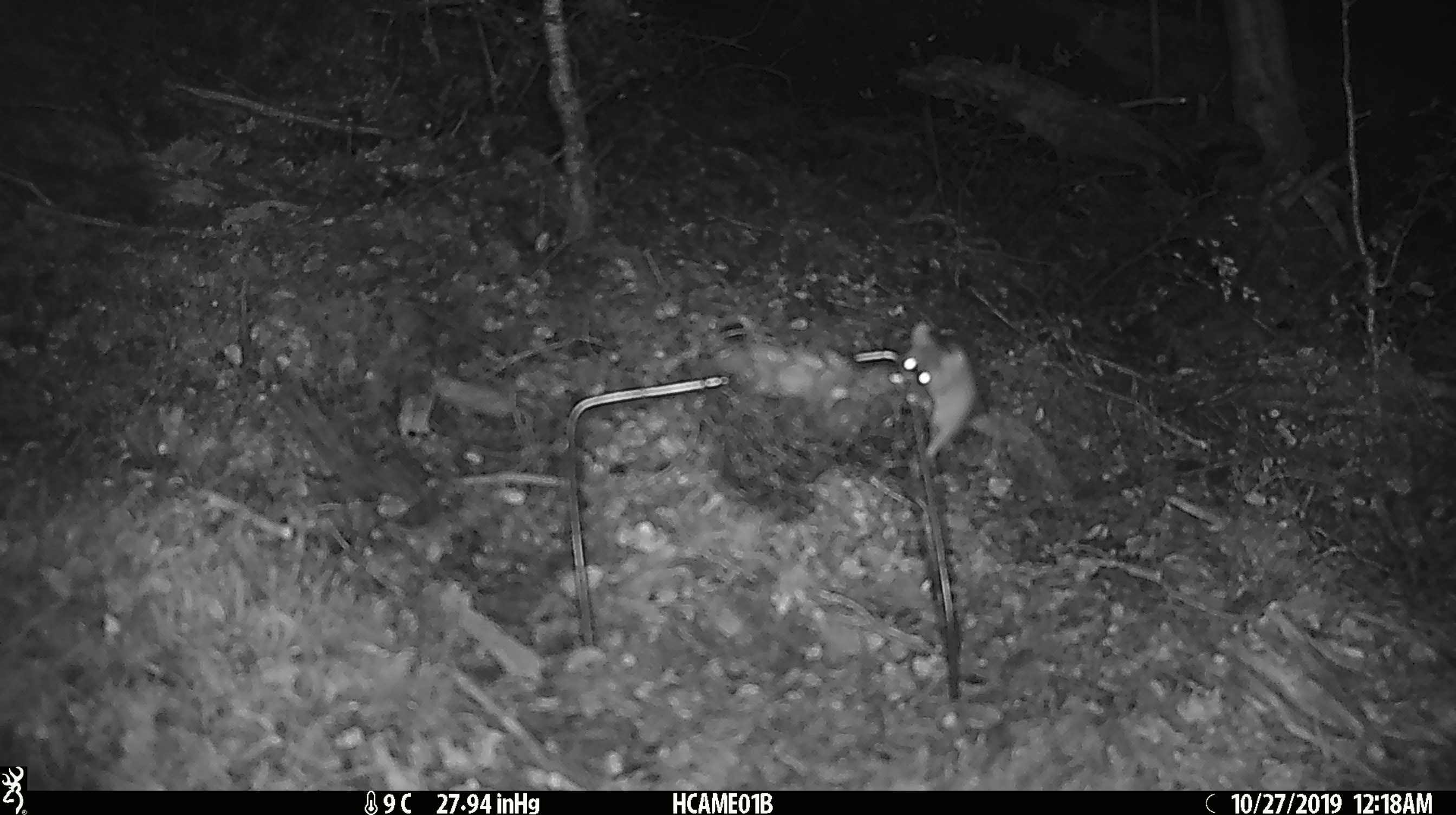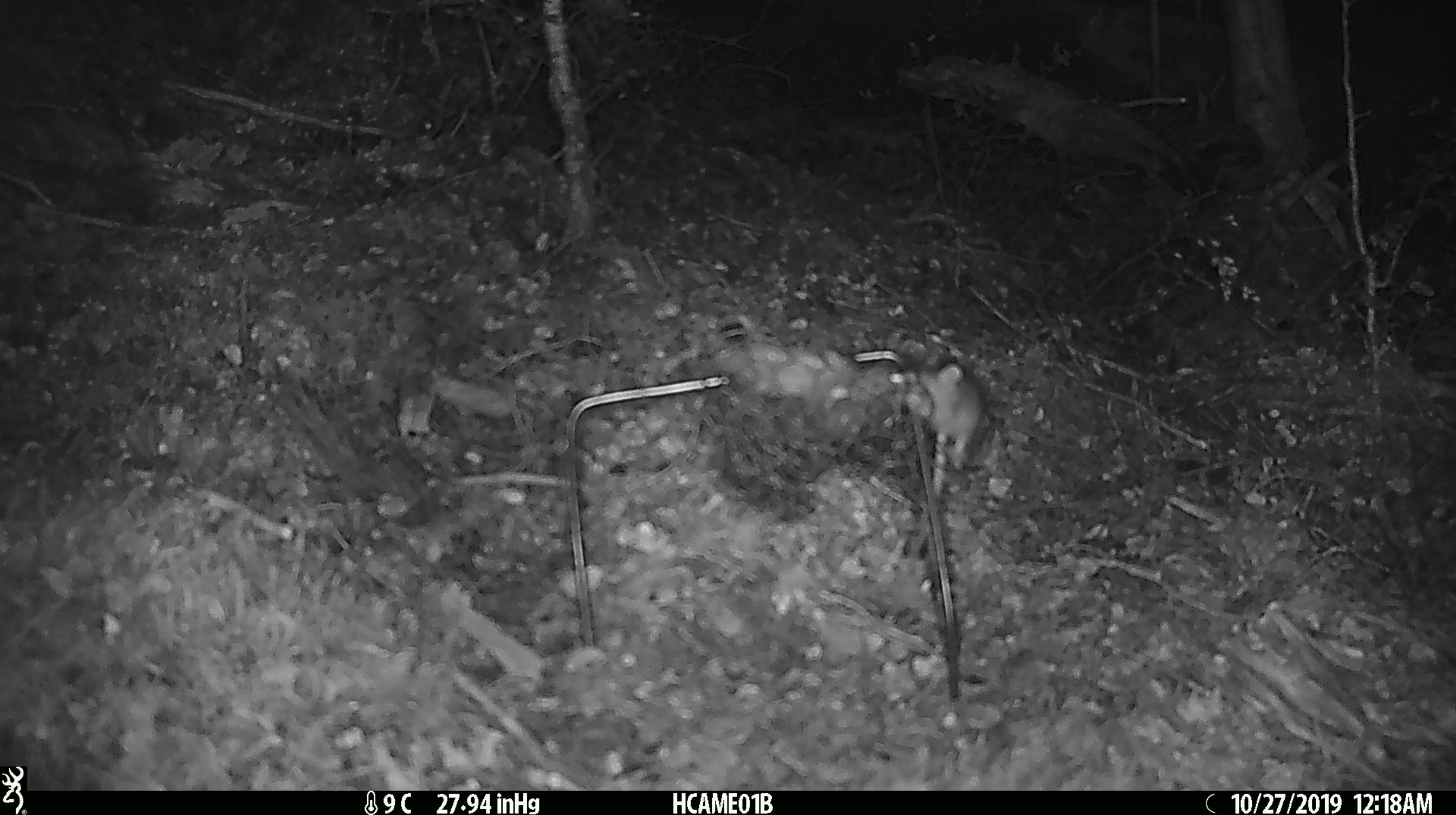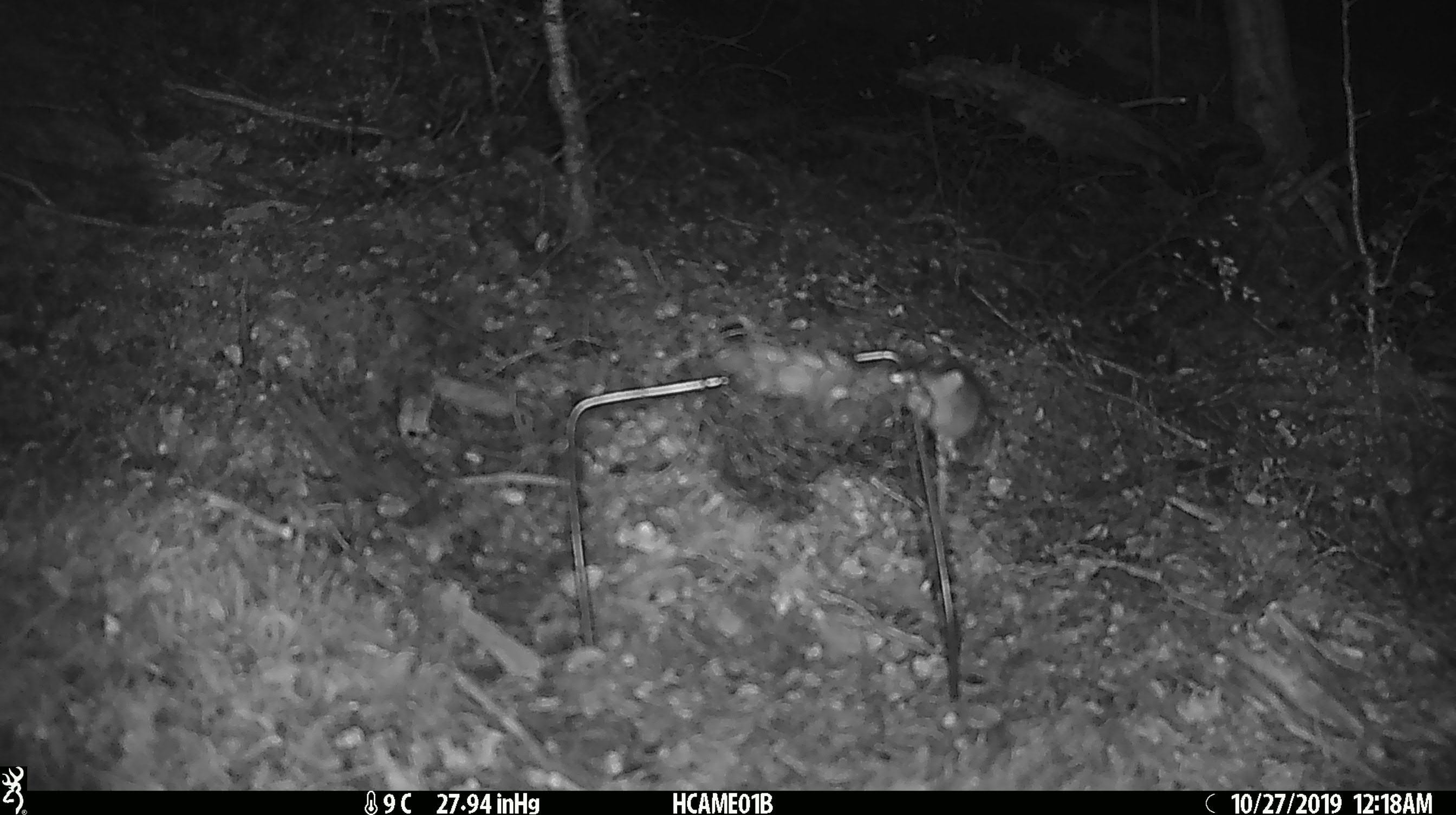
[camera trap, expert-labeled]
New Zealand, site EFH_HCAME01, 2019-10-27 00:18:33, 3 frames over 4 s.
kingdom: Animalia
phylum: Chordata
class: Mammalia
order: Rodentia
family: Muridae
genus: Mus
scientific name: Mus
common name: mouse